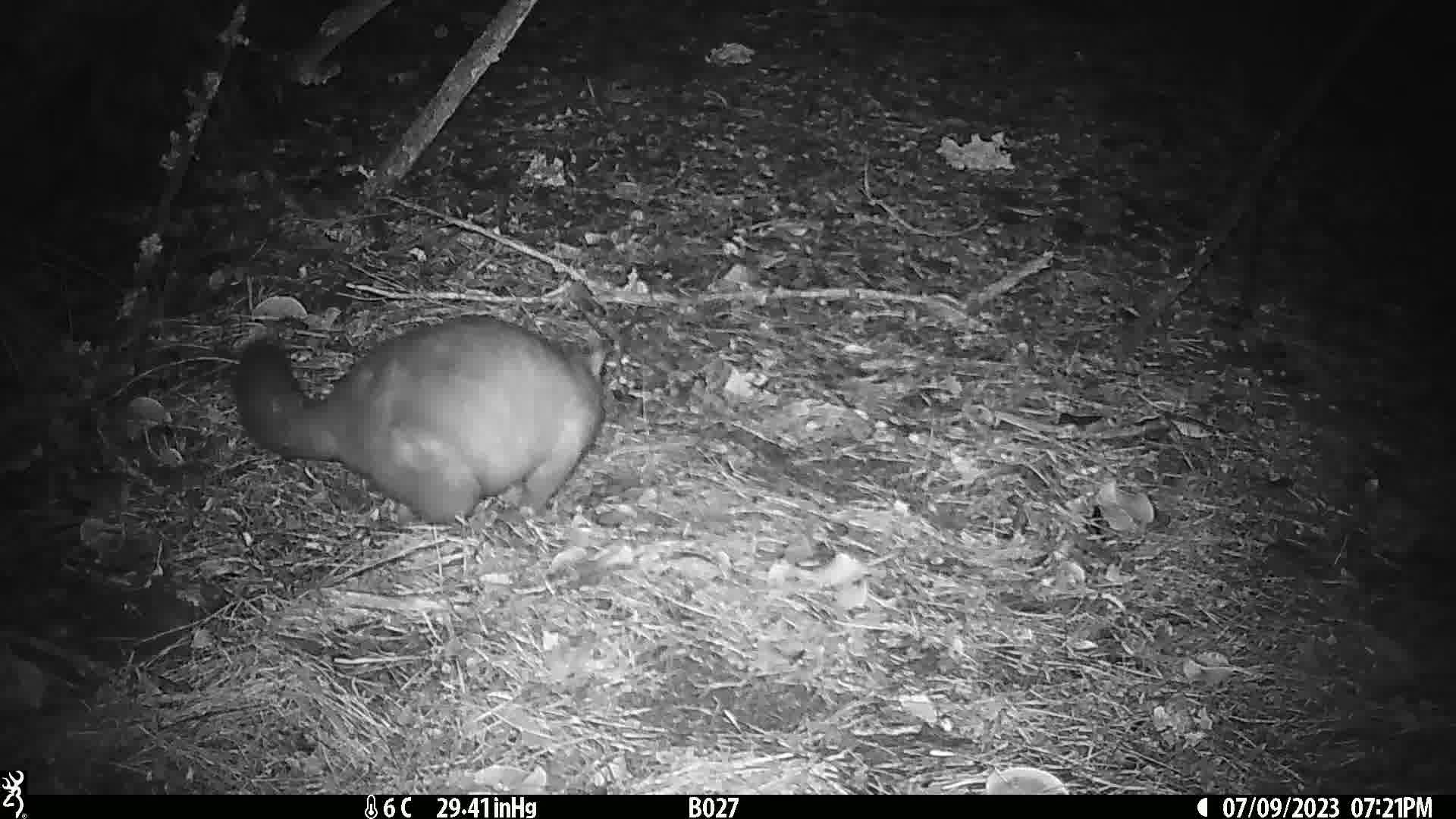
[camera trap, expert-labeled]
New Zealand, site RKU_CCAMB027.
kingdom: Animalia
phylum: Chordata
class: Mammalia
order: Diprotodontia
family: Phalangeridae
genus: Trichosurus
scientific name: Trichosurus vulpecula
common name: common brushtail possum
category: possum